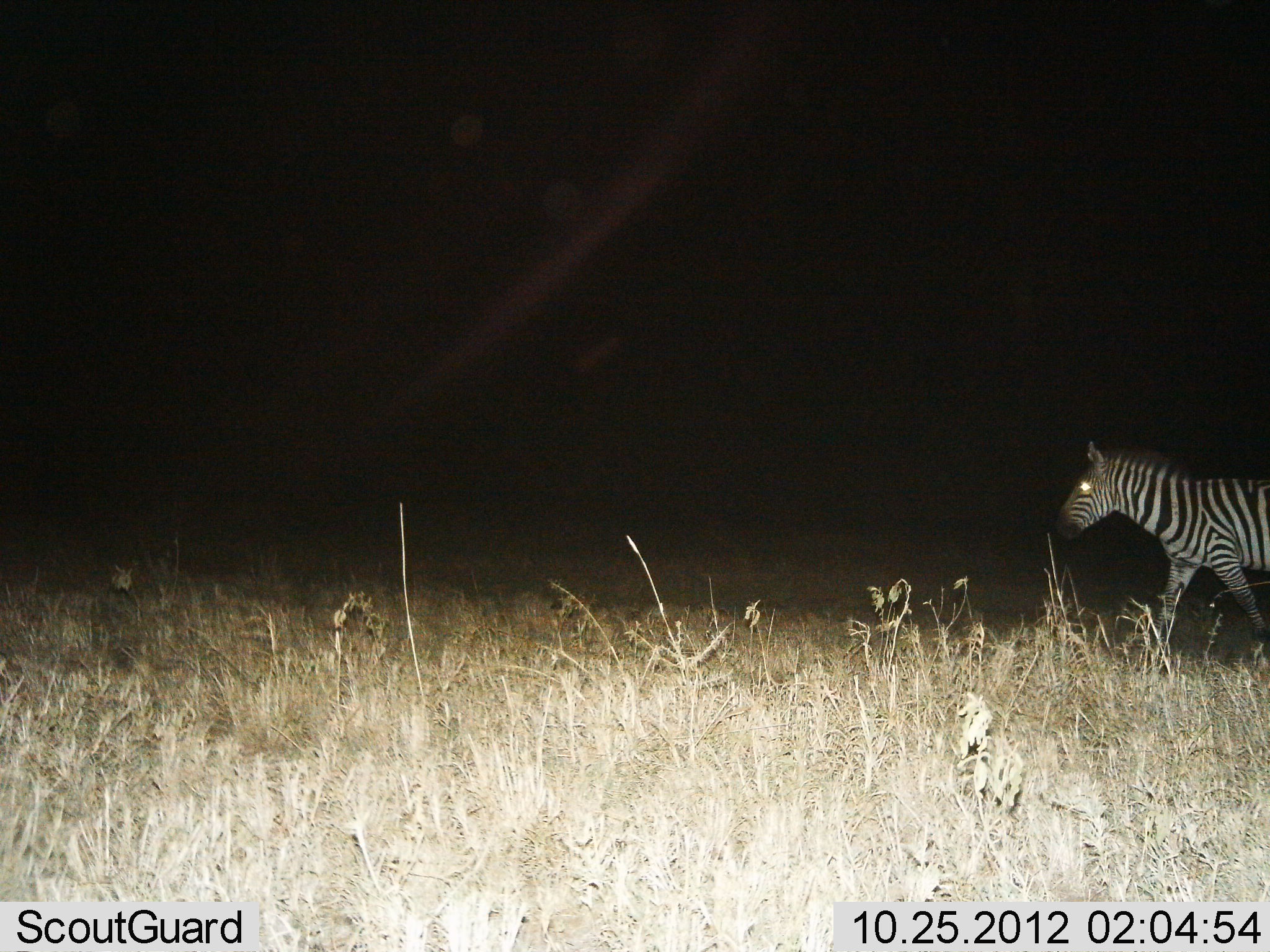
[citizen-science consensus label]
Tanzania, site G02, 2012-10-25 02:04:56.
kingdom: Animalia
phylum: Chordata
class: Mammalia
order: Perissodactyla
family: Equidae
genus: Equus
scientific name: Equus quagga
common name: plains zebra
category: zebra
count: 1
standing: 0%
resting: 0%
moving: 100%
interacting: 0%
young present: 0%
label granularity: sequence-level